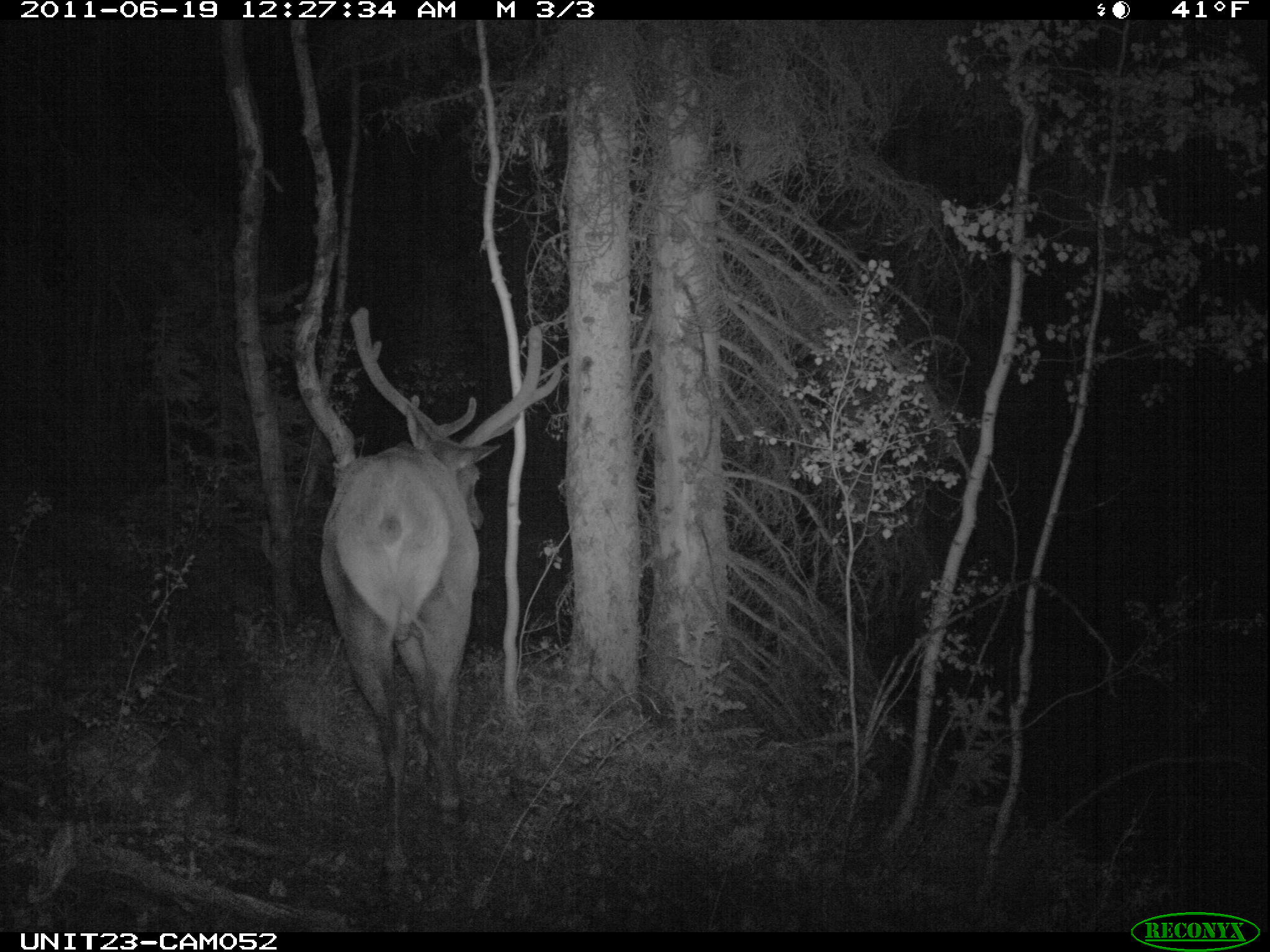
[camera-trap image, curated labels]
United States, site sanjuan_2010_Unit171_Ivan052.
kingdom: Animalia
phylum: Chordata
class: Mammalia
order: Artiodactyla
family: Cervidae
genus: Cervus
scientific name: Cervus elaphus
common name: red deer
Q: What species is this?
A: Cervus elaphus (red deer).